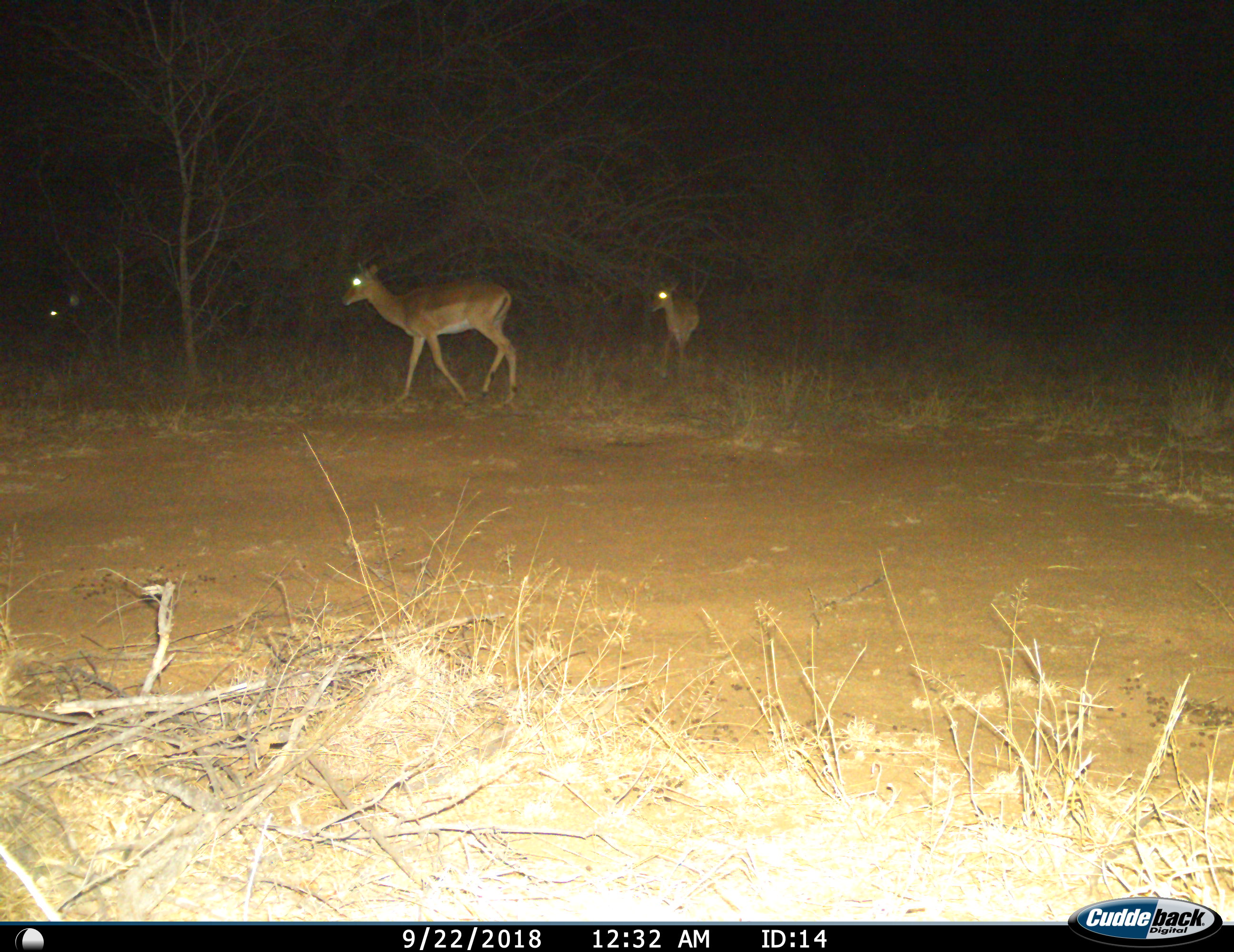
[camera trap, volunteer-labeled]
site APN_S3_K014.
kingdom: Animalia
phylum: Chordata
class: Mammalia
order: Artiodactyla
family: Bovidae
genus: Aepyceros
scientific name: Aepyceros melampus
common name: impala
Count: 2.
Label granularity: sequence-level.